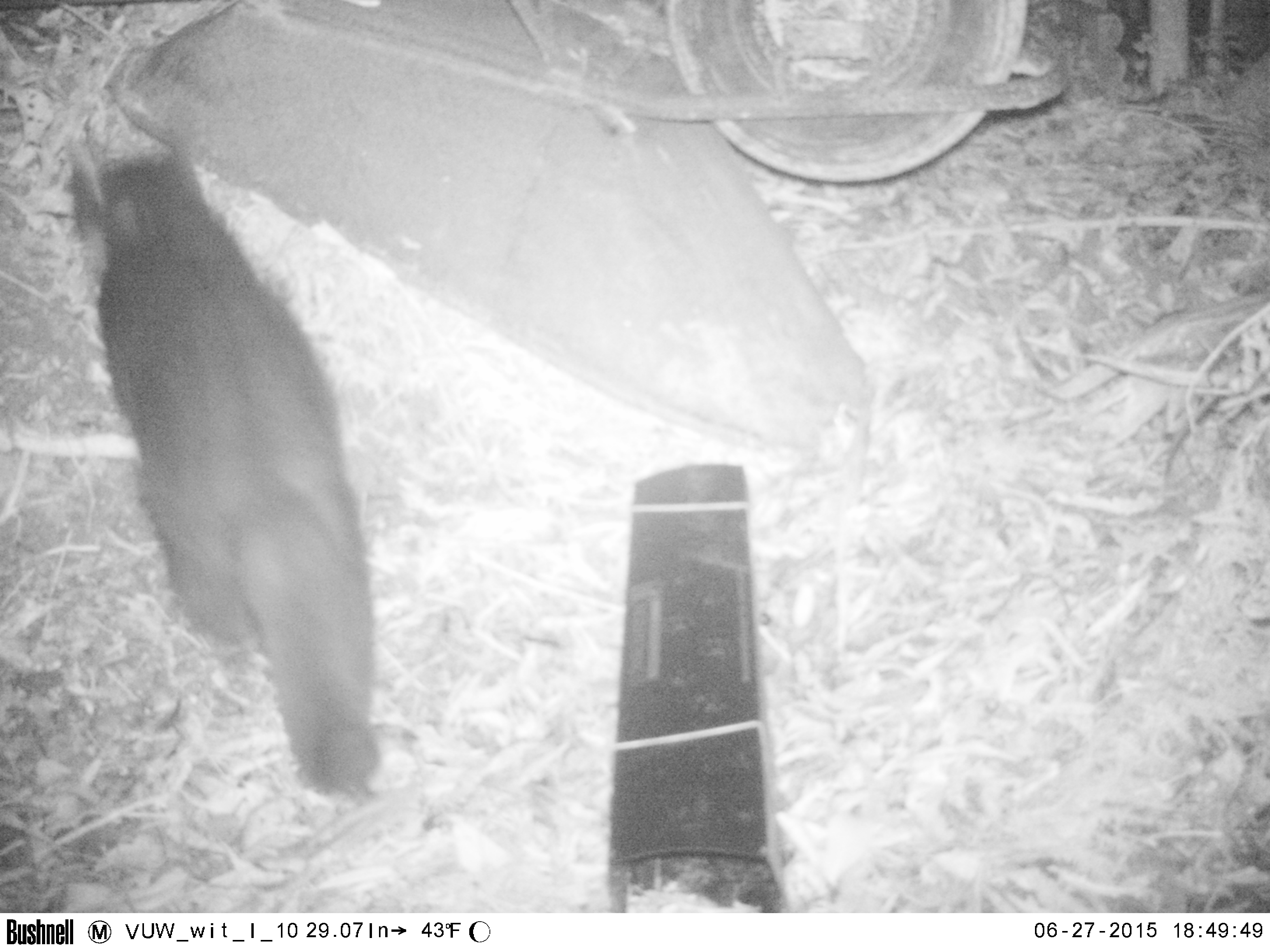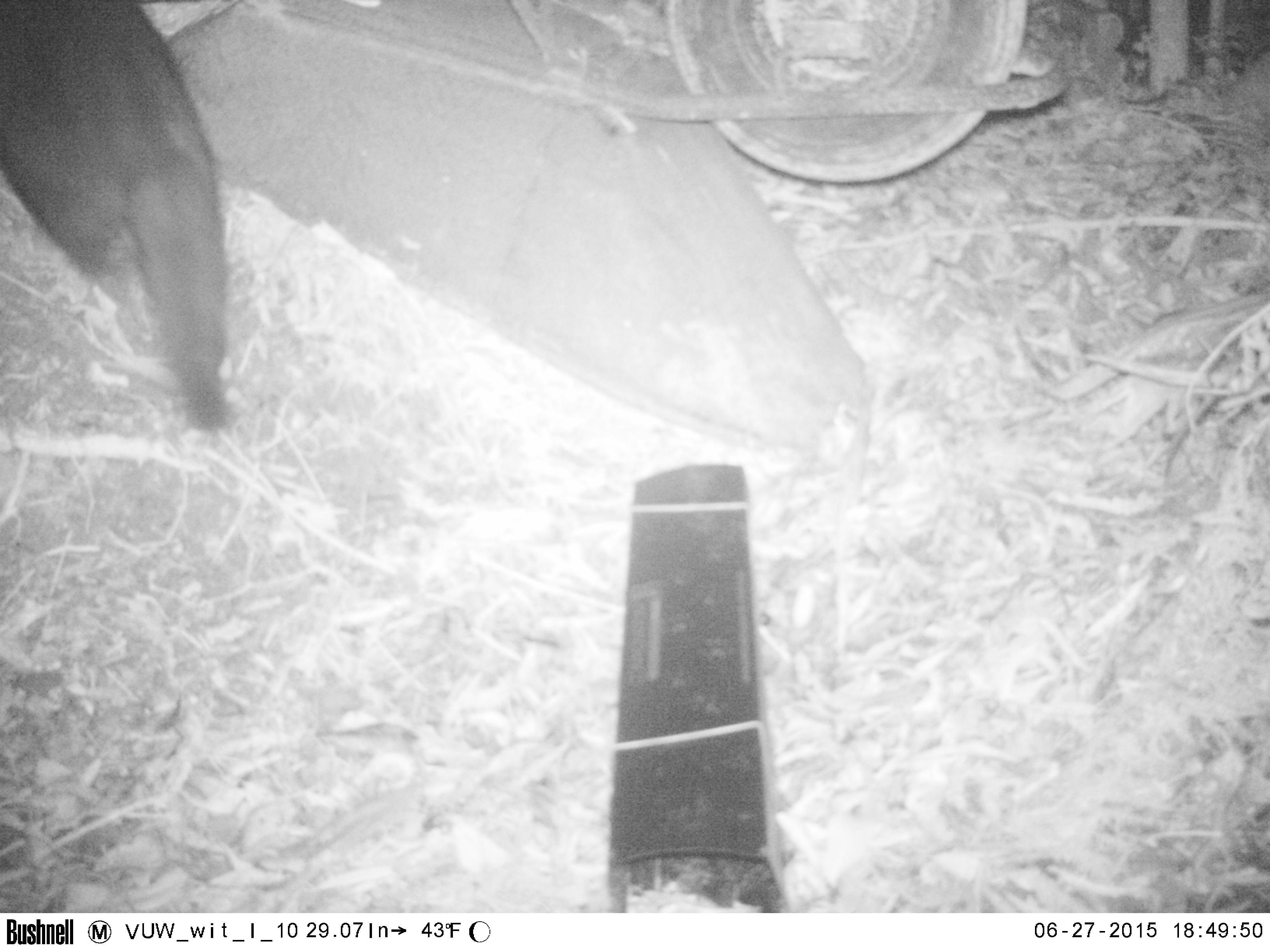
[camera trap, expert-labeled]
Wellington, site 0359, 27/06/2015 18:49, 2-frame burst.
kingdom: Animalia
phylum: Chordata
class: Mammalia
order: Carnivora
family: Felidae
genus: Felis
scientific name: Felis catus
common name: cat